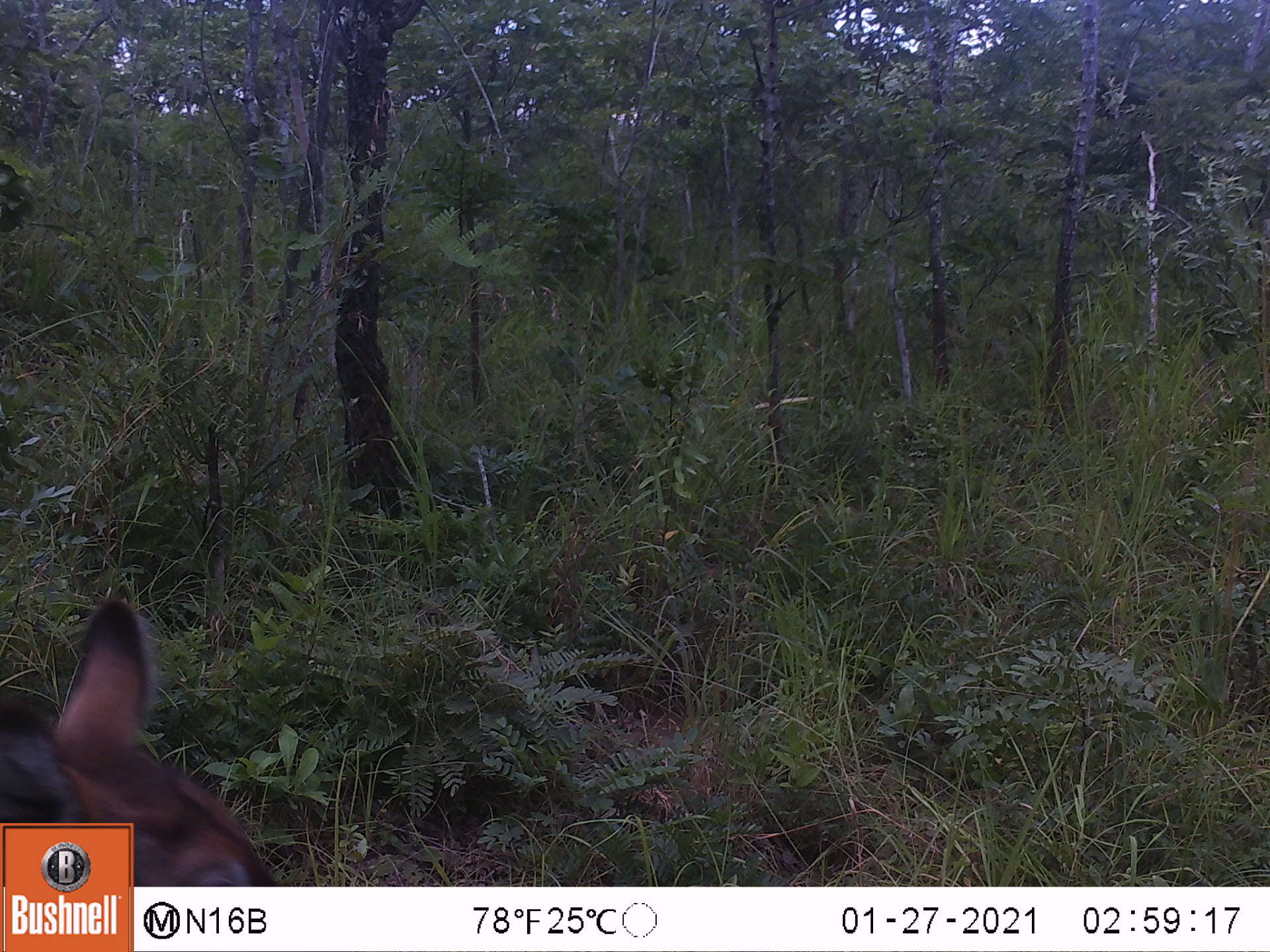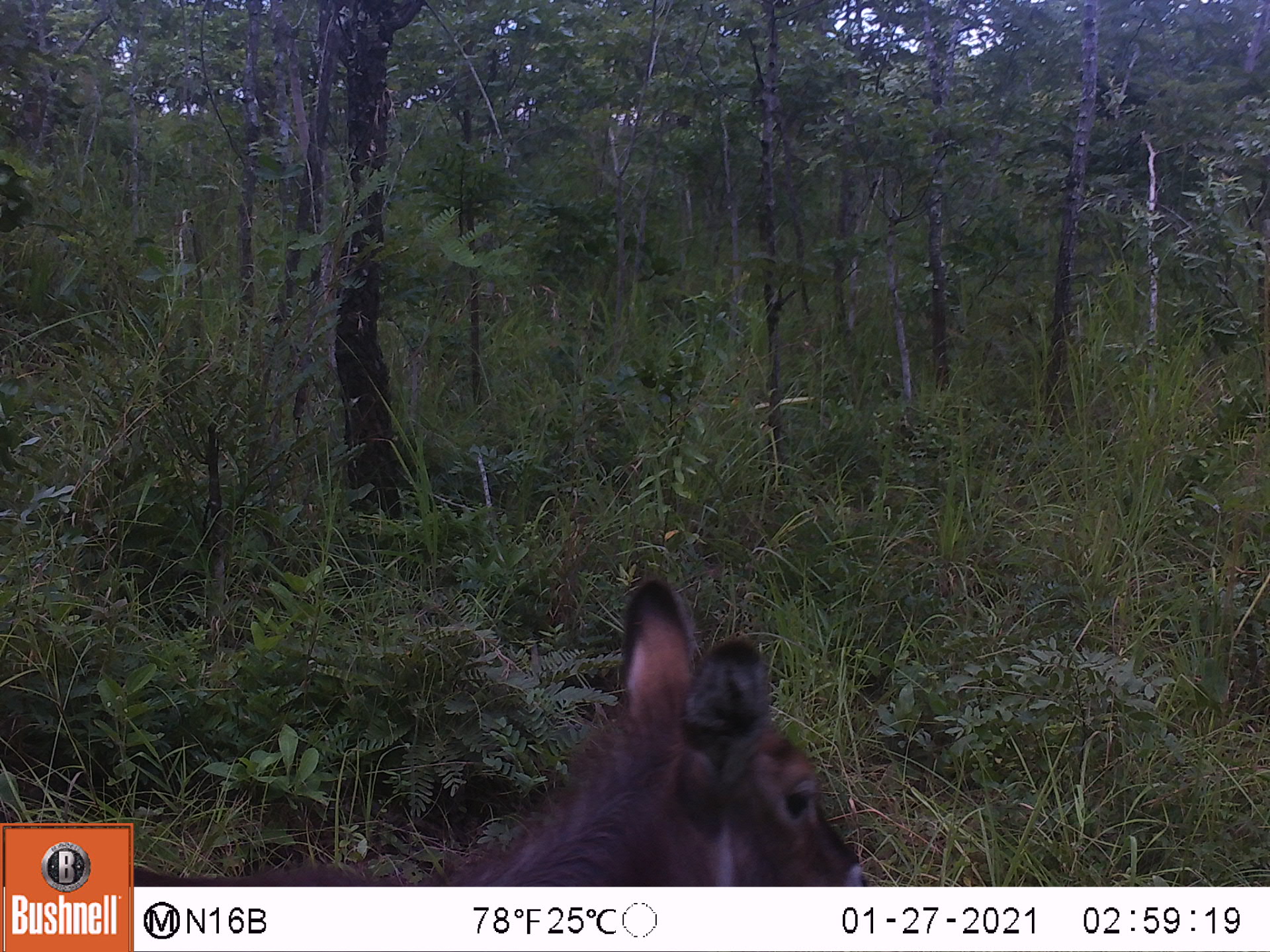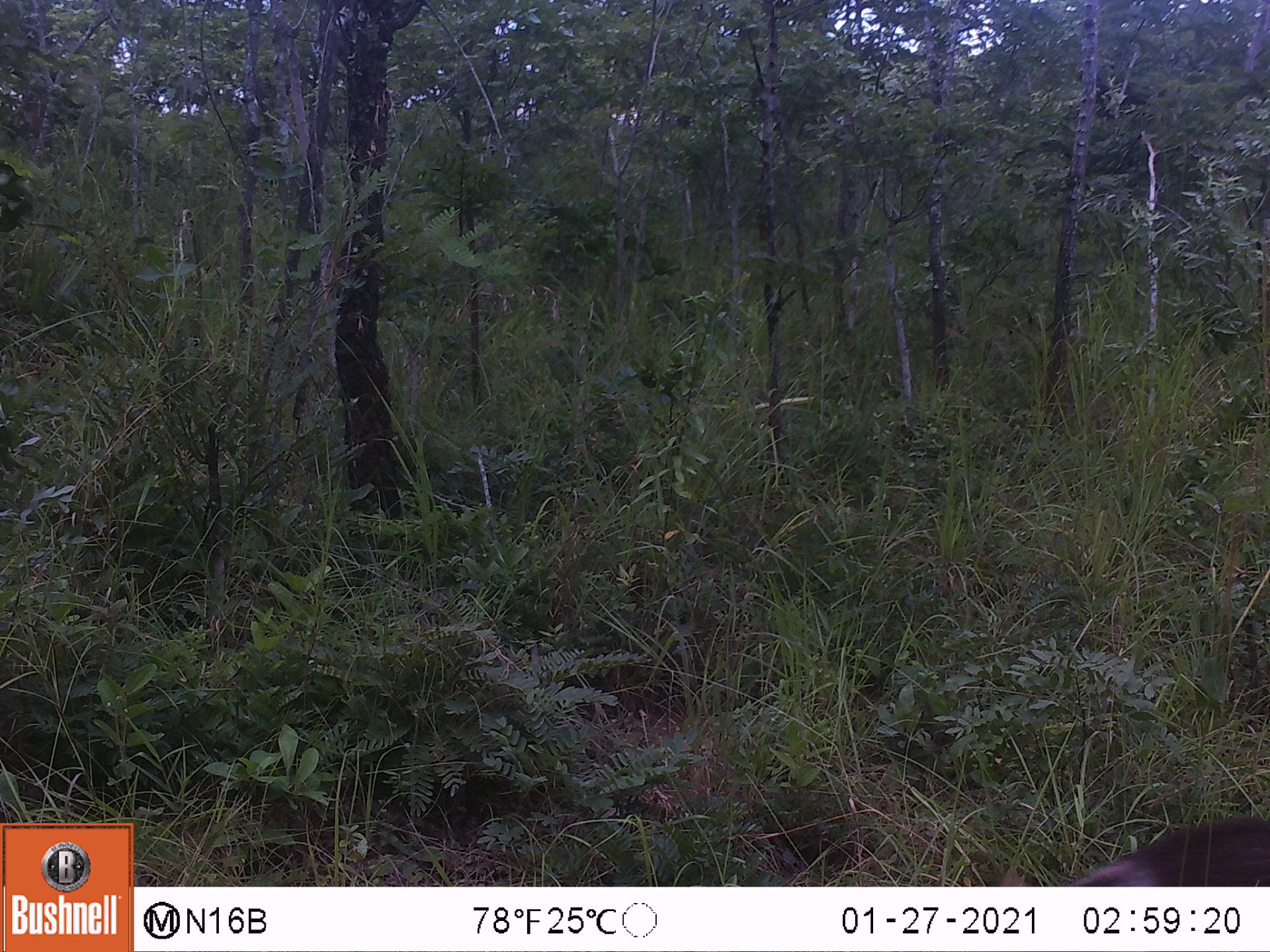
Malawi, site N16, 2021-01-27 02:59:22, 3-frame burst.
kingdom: Animalia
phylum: Chordata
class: Mammalia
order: Artiodactyla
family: Bovidae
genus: Kobus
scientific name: Kobus ellipsiprymnus ellipsiprymnus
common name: common waterbuck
Common waterbuck (Kobus ellipsiprymnus ellipsiprymnus), count 1.